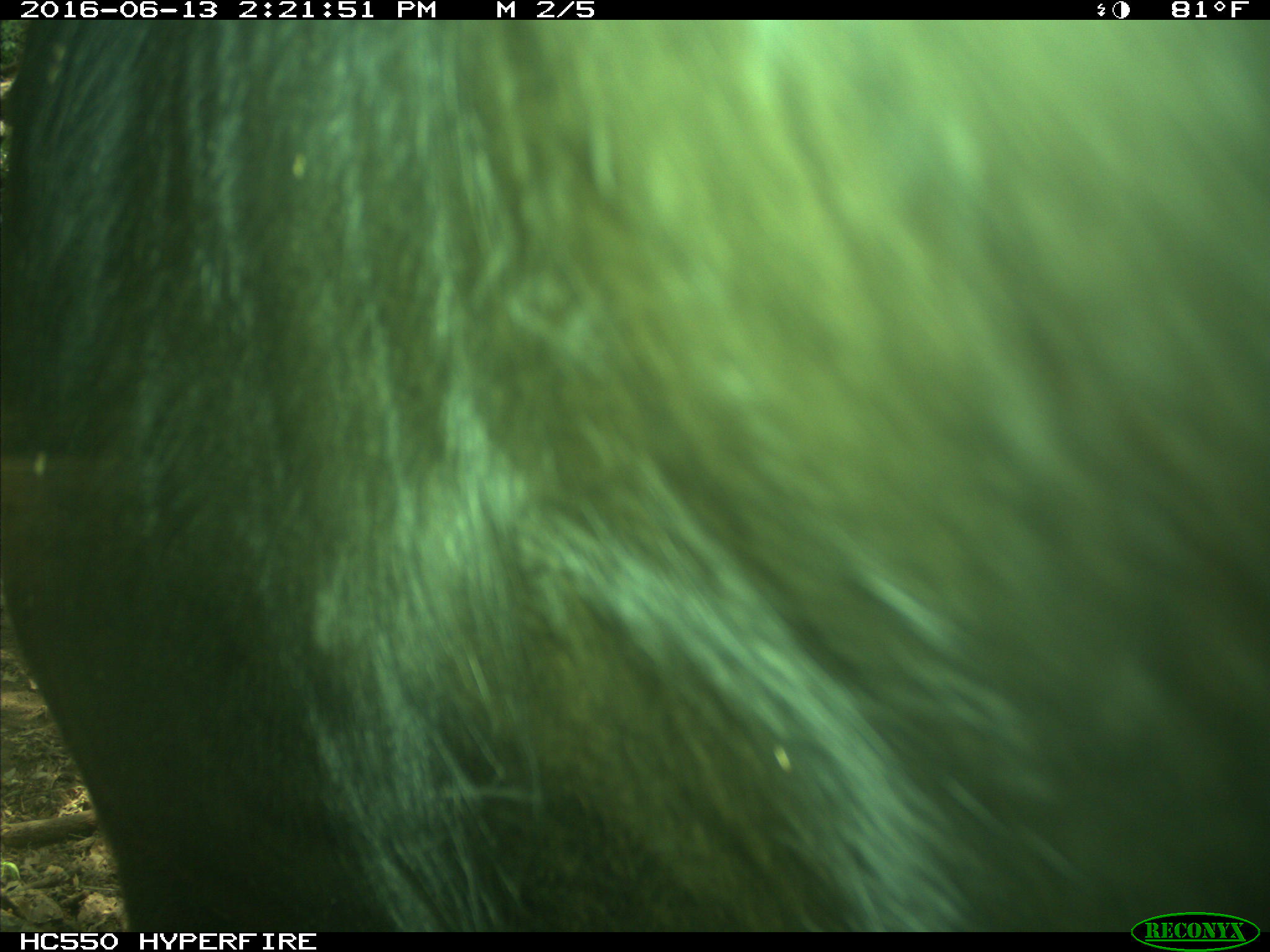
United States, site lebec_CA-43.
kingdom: Animalia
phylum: Chordata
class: Mammalia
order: Artiodactyla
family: Bovidae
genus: Bos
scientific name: Bos taurus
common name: domestic cow